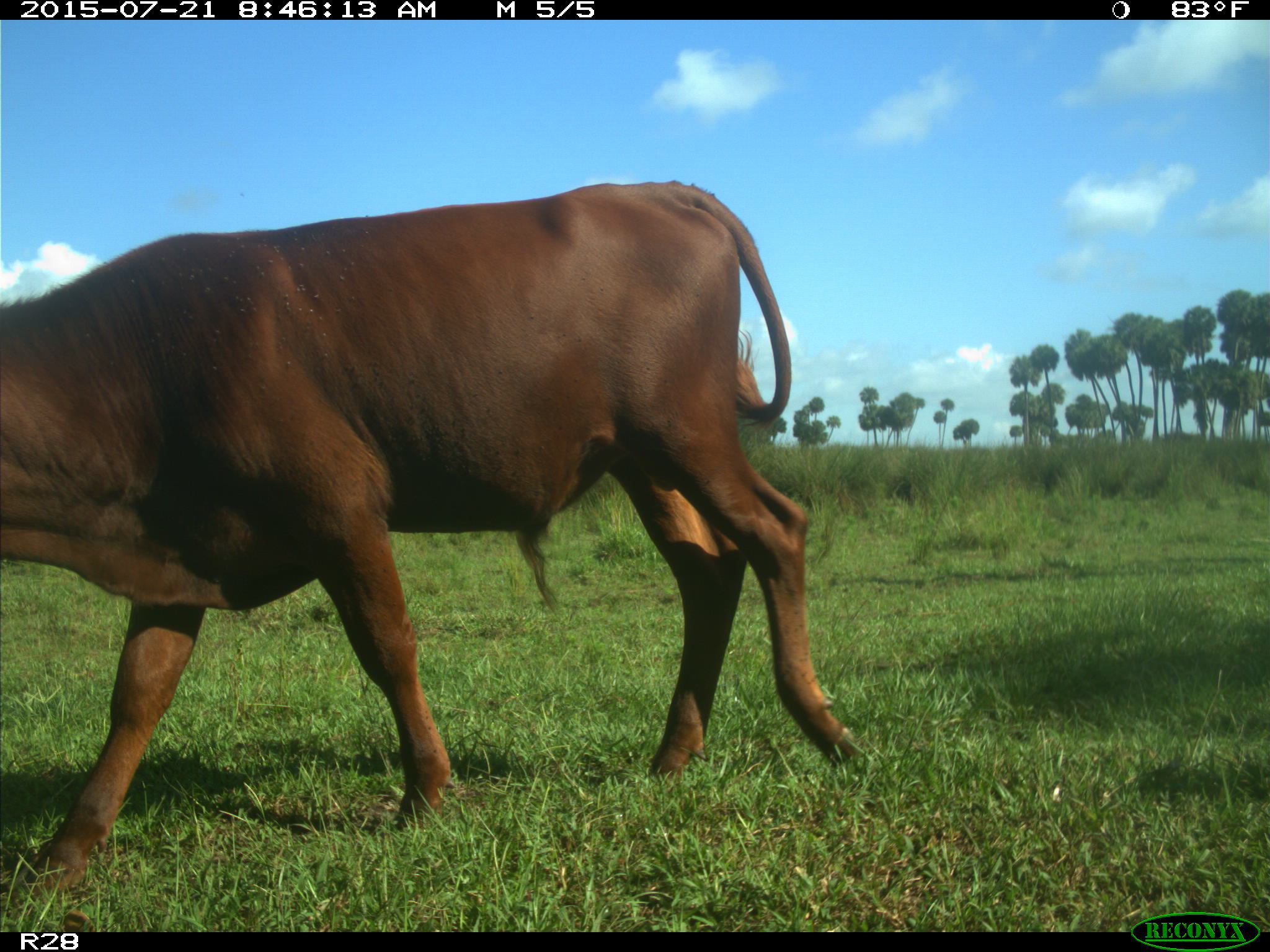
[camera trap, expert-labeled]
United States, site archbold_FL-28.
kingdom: Animalia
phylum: Chordata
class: Mammalia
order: Artiodactyla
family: Bovidae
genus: Bos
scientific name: Bos taurus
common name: domestic cow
Bos taurus (domestic cow).